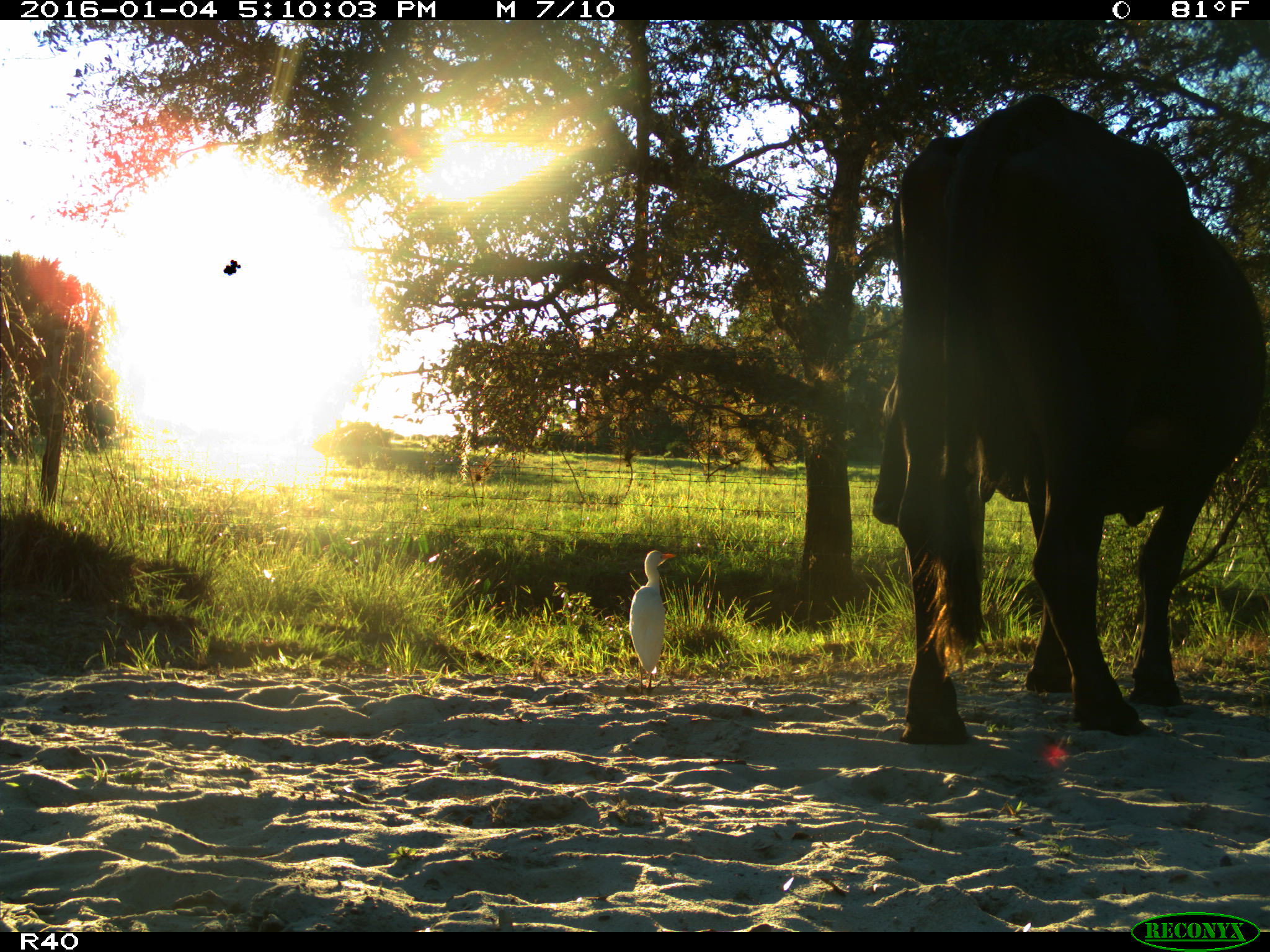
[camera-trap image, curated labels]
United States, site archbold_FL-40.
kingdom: Animalia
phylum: Chordata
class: Mammalia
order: Artiodactyla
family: Bovidae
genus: Bos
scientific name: Bos taurus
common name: domestic cow